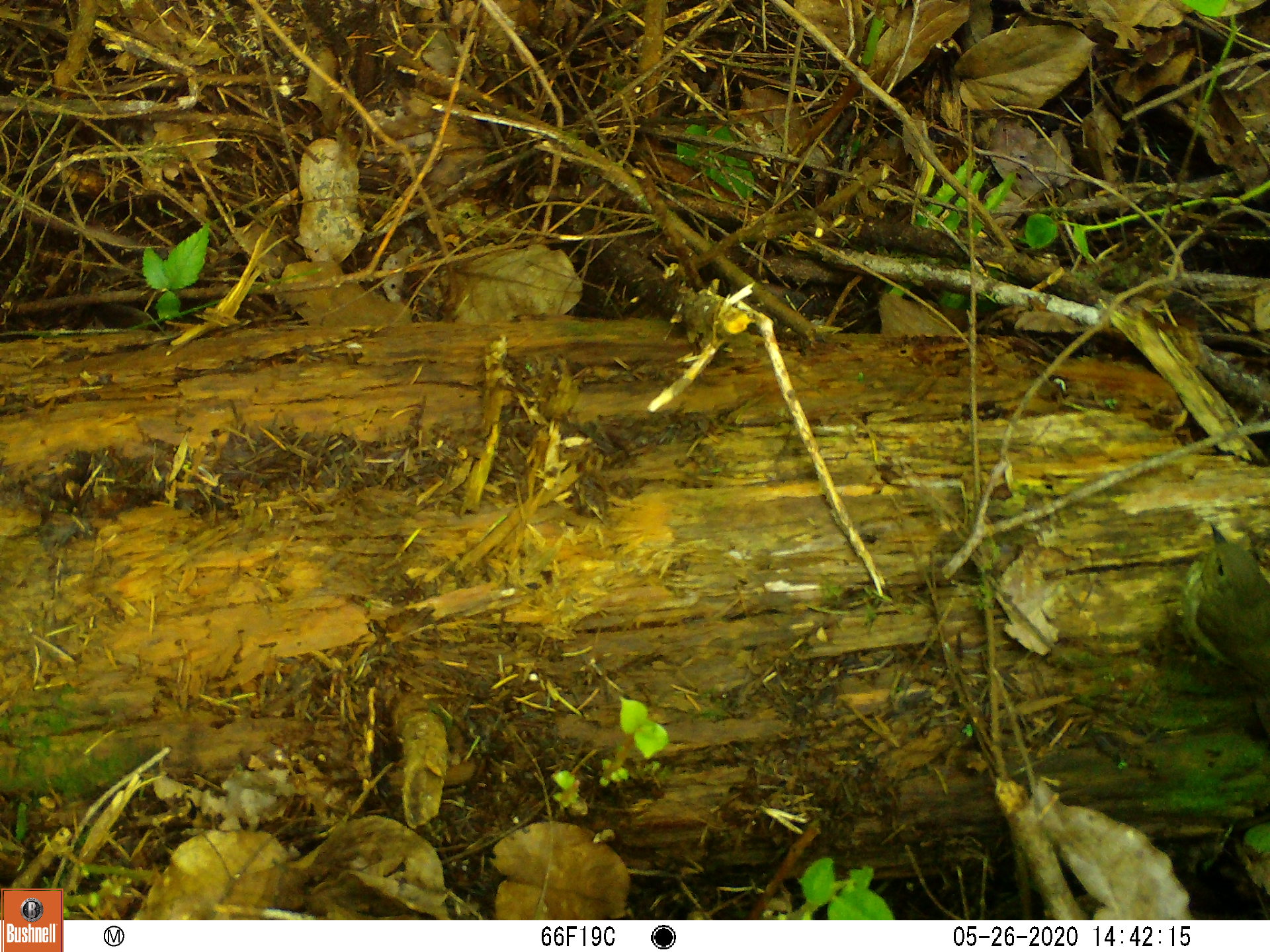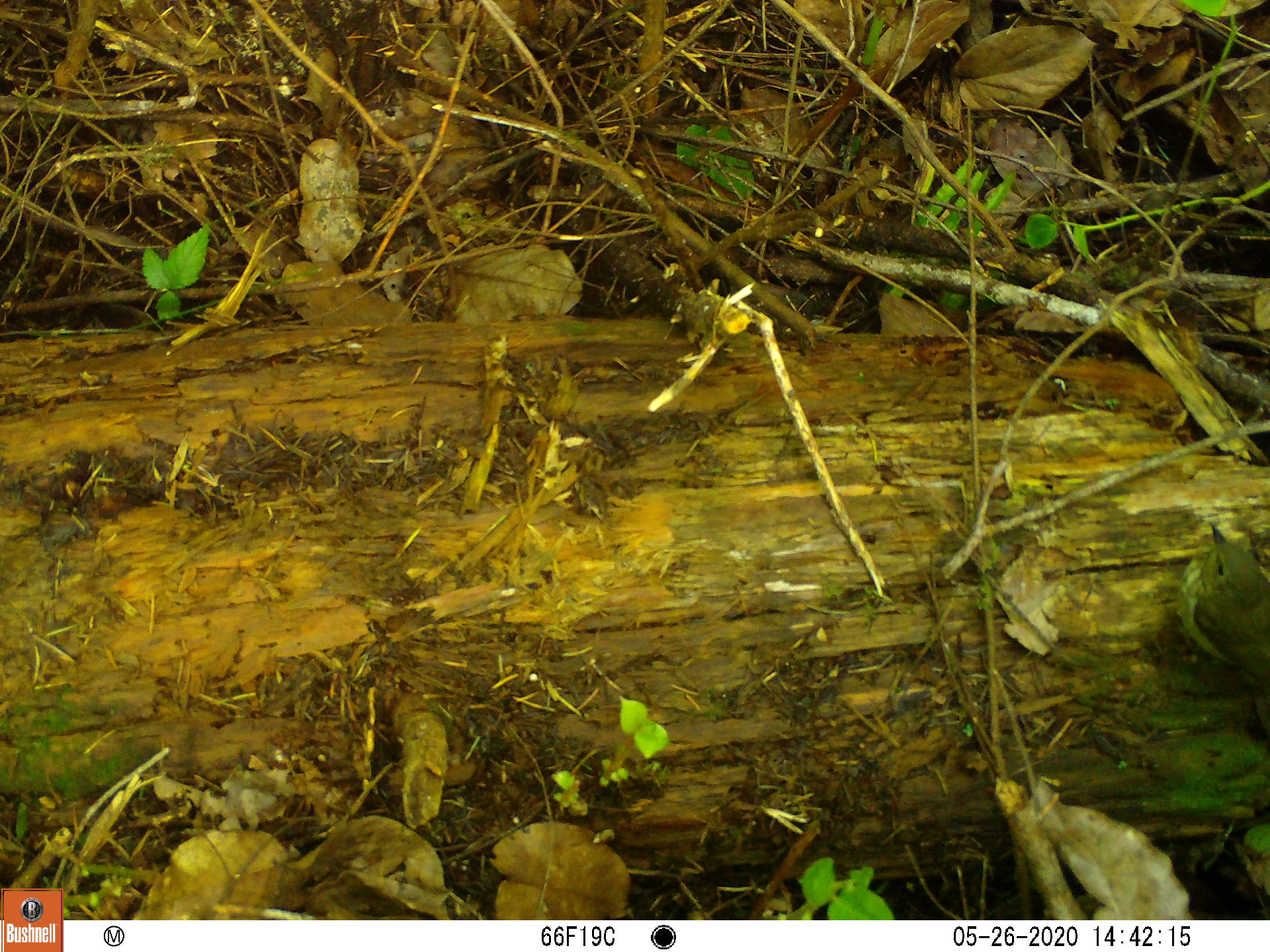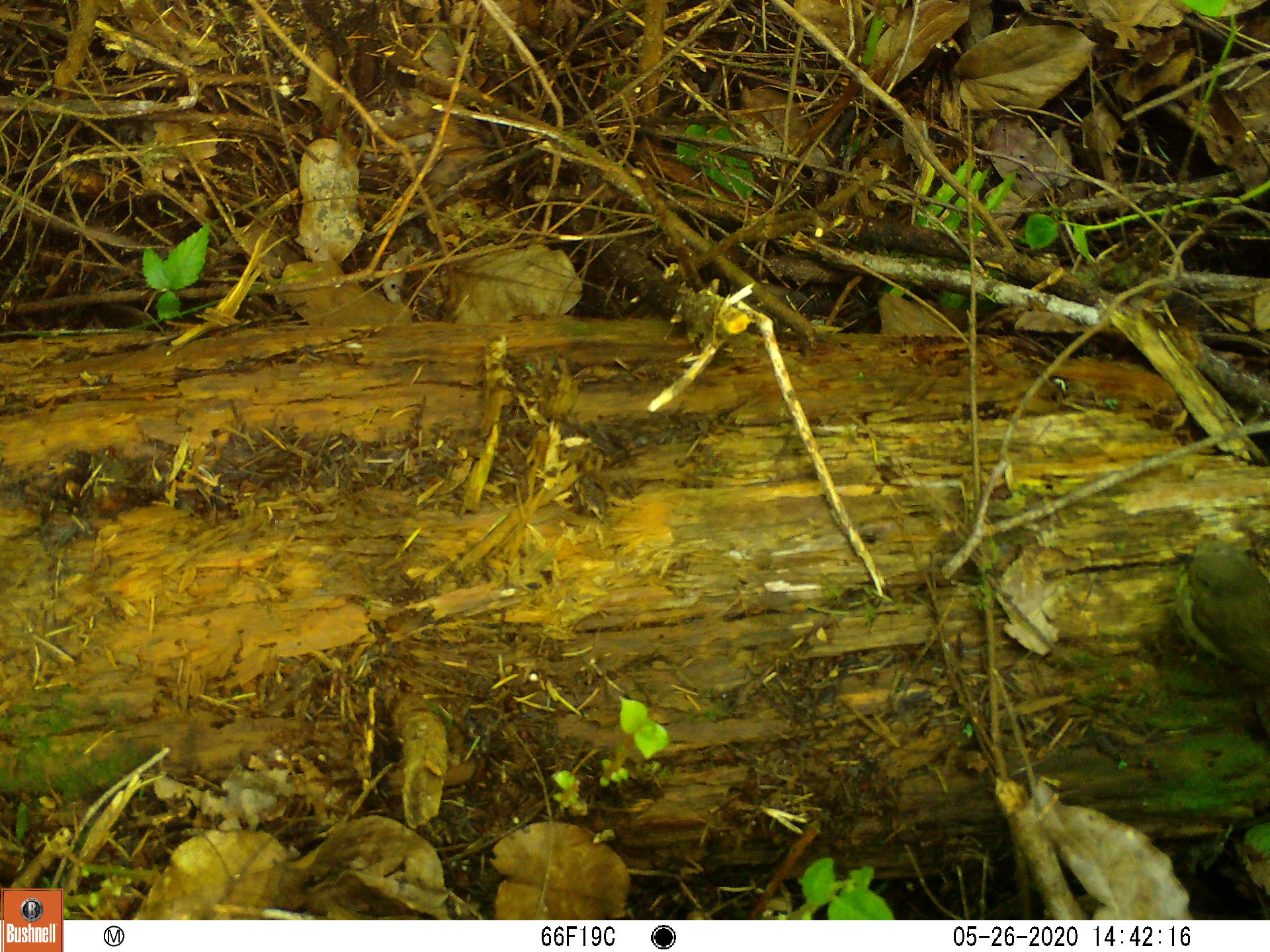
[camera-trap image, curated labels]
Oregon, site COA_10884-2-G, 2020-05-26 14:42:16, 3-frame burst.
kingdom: Animalia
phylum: Chordata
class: Aves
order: Passeriformes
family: Turdidae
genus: Catharus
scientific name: Catharus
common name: brown thrushes and nightingale-thrushes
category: catharus species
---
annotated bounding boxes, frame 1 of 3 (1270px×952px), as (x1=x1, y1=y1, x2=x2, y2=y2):
catharus species: (x1=1179, y1=521, x2=1265, y2=686)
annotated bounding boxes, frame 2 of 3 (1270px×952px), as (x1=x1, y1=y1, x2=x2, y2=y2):
catharus species: (x1=1179, y1=519, x2=1265, y2=694)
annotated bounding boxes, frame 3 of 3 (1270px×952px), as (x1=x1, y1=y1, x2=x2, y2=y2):
catharus species: (x1=1168, y1=541, x2=1269, y2=686)